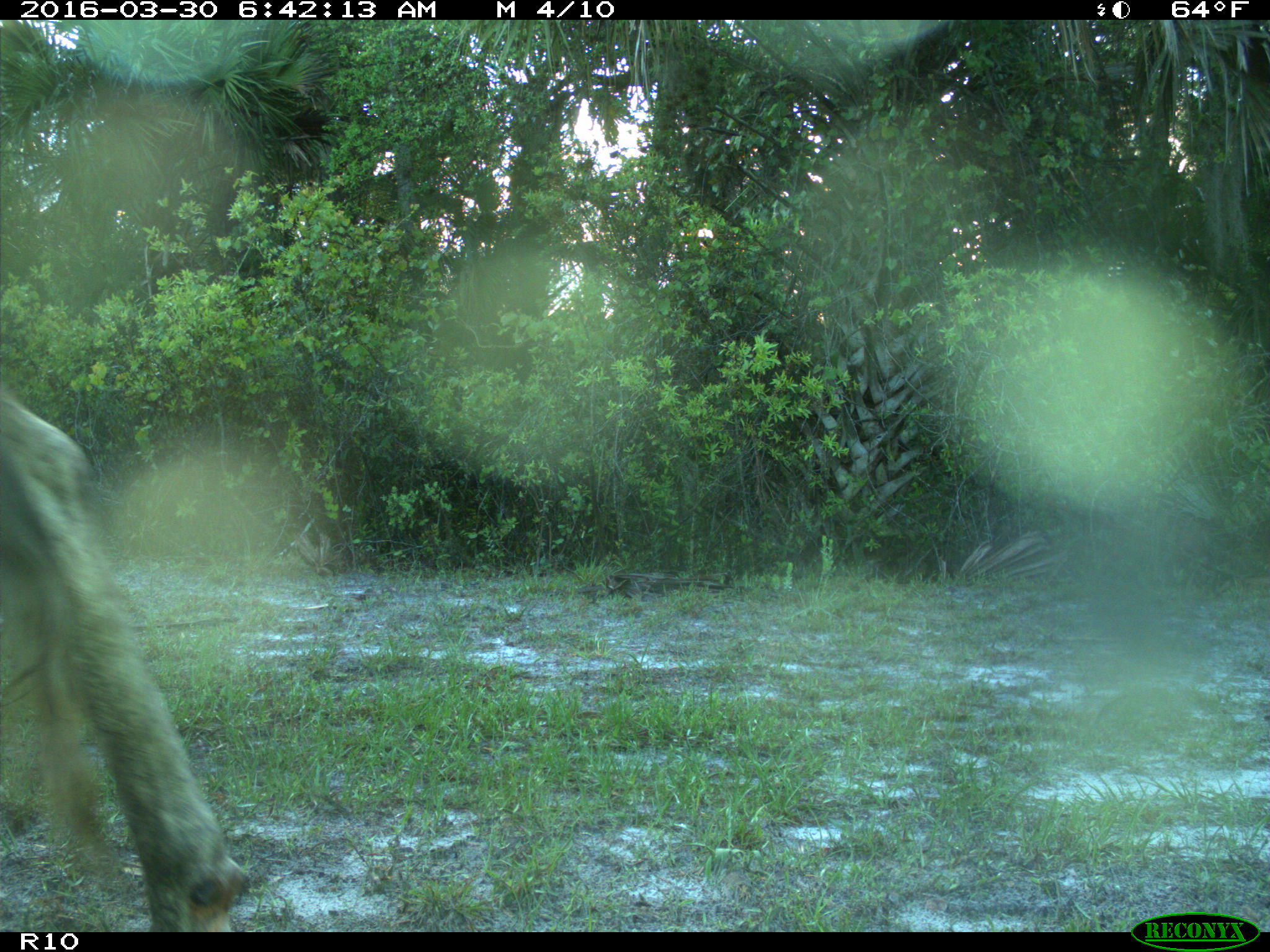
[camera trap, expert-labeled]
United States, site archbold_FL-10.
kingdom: Animalia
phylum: Chordata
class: Mammalia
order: Artiodactyla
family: Bovidae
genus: Bos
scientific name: Bos taurus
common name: domestic cow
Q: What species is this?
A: Bos taurus (domestic cow).